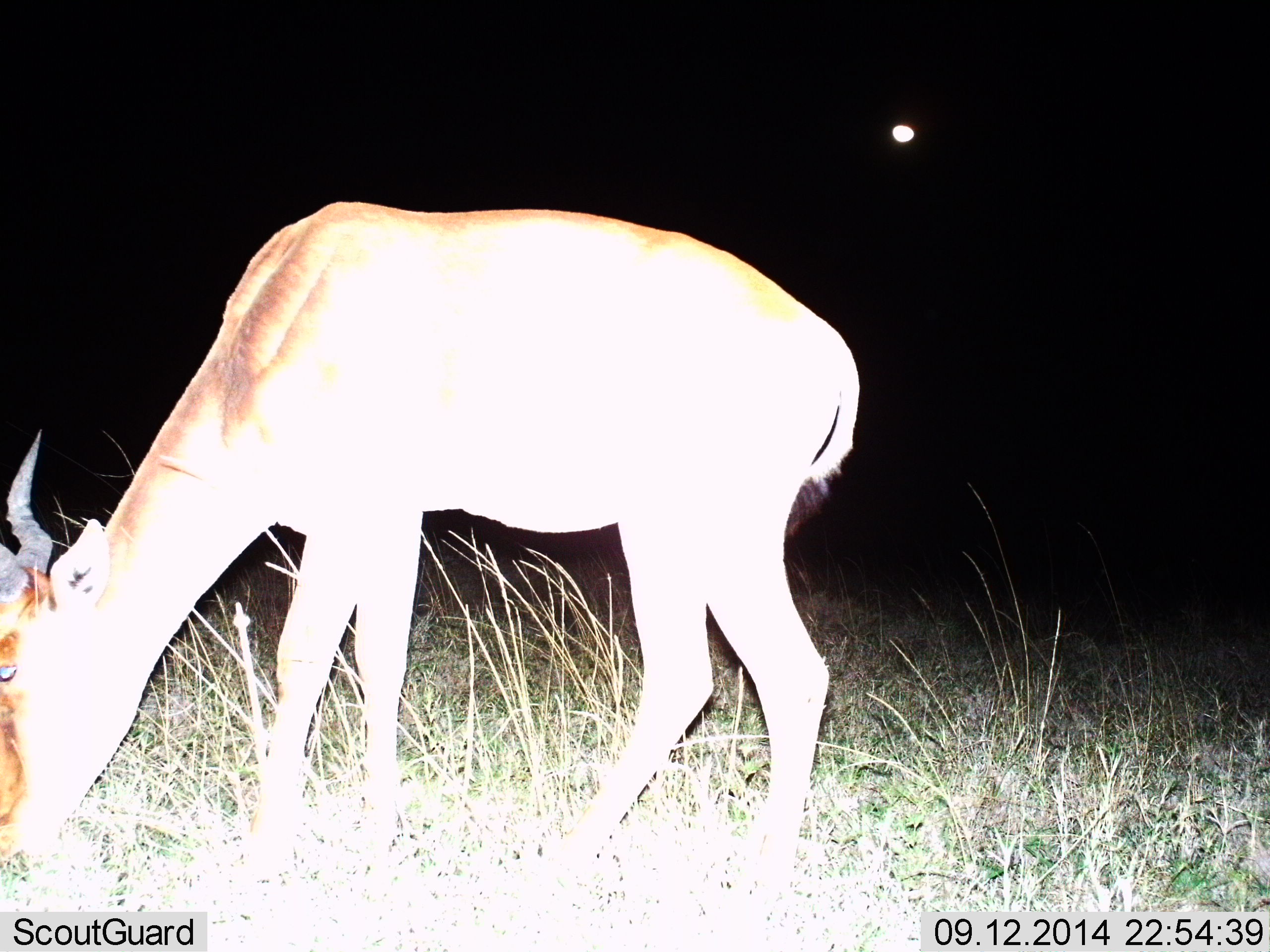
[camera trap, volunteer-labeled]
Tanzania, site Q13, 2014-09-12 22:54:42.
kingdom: Animalia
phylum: Chordata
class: Mammalia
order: Artiodactyla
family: Bovidae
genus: Alcelaphus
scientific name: Alcelaphus buselaphus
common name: hartebeest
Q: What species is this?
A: Hartebeest (Alcelaphus buselaphus).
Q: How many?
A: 1.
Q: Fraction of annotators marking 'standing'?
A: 18%.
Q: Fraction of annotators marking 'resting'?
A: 0%.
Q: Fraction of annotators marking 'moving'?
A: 0%.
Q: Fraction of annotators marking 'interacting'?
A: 0%.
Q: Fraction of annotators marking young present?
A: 9%.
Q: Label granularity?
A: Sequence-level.